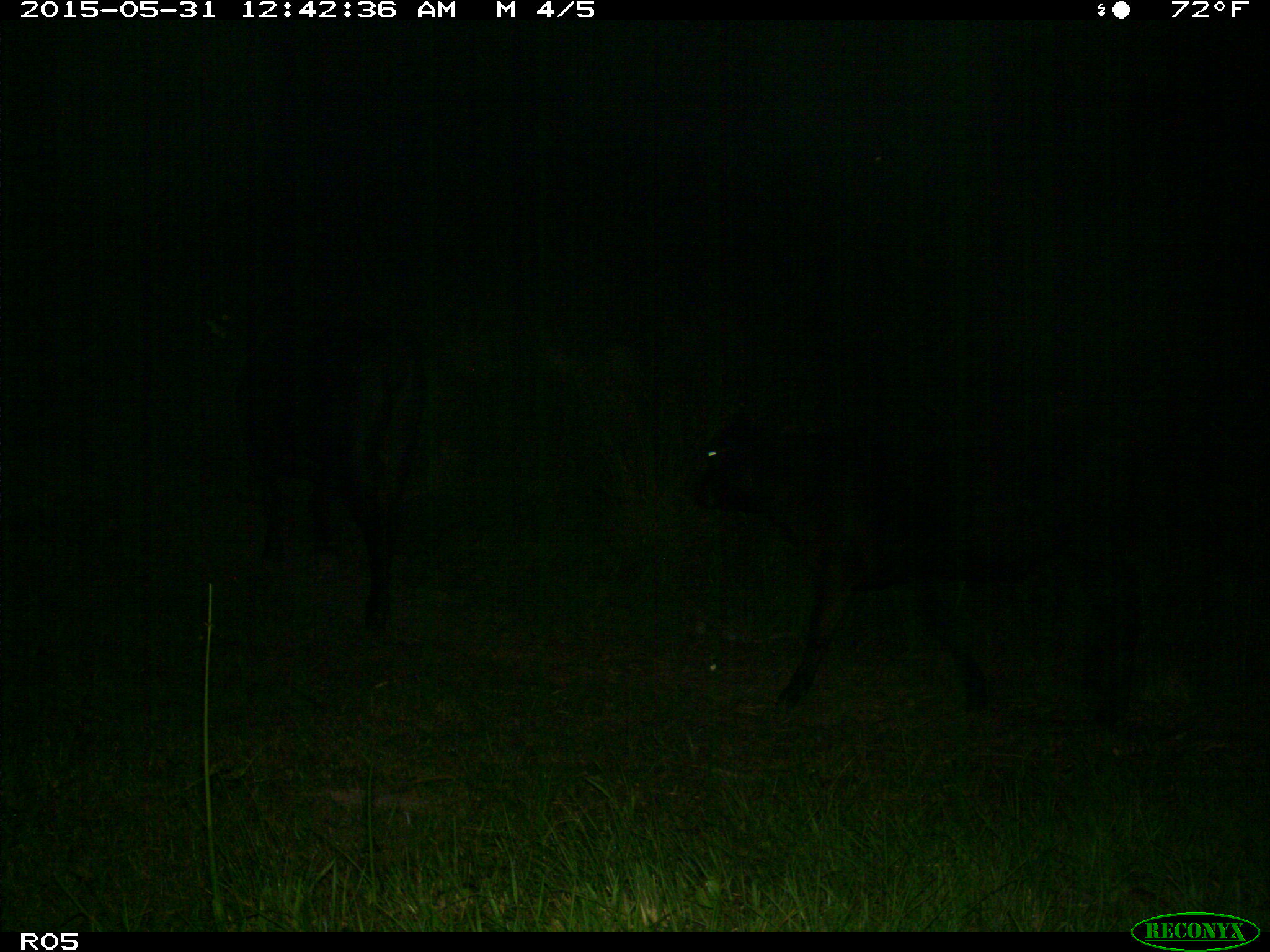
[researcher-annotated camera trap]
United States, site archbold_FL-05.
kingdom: Animalia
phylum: Chordata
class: Mammalia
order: Artiodactyla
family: Bovidae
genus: Bos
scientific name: Bos taurus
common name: domestic cow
Bos taurus (domestic cow).